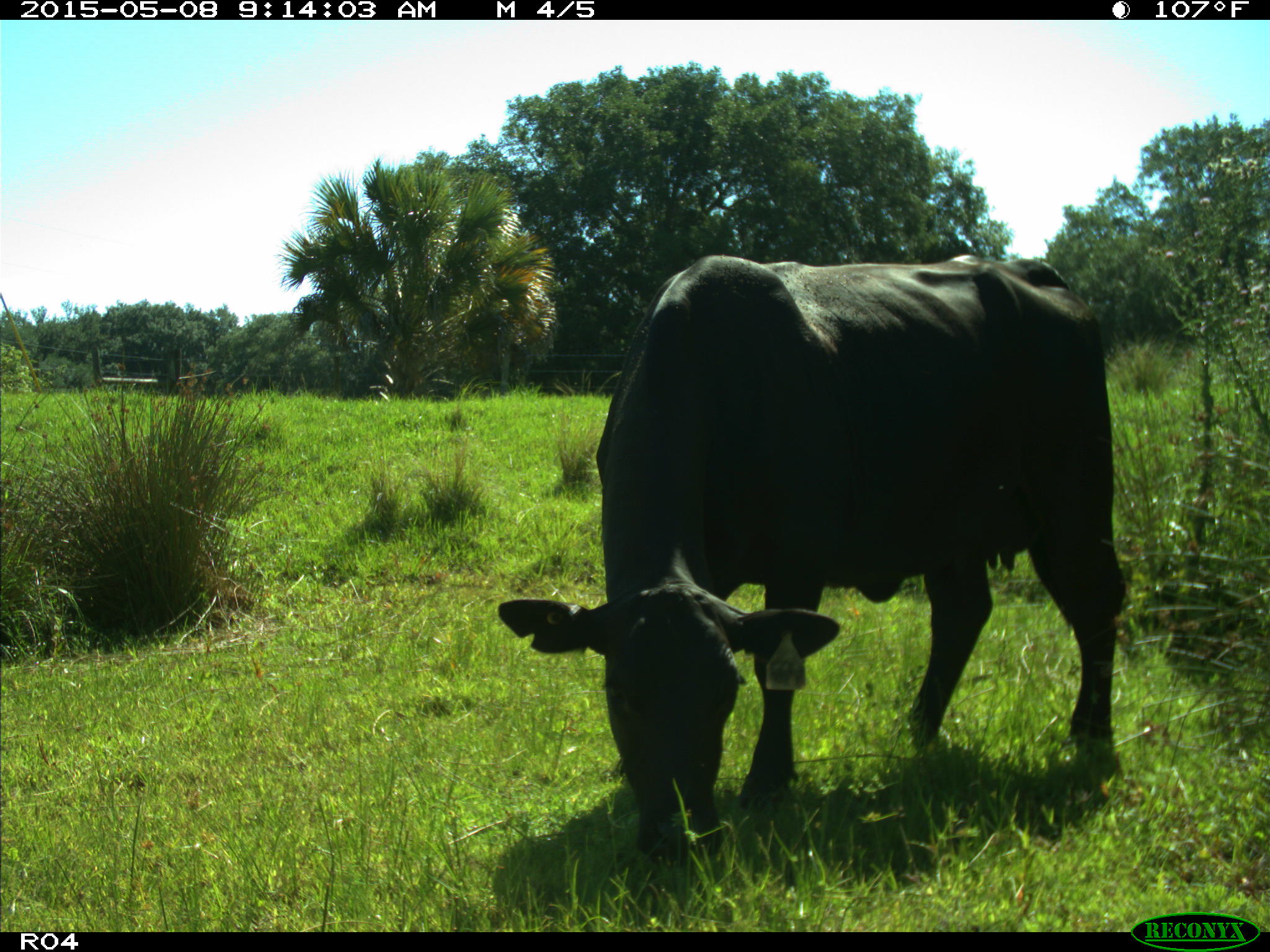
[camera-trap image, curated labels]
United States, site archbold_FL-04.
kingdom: Animalia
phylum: Chordata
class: Mammalia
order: Artiodactyla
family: Bovidae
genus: Bos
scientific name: Bos taurus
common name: domestic cow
Bos taurus (domestic cow).